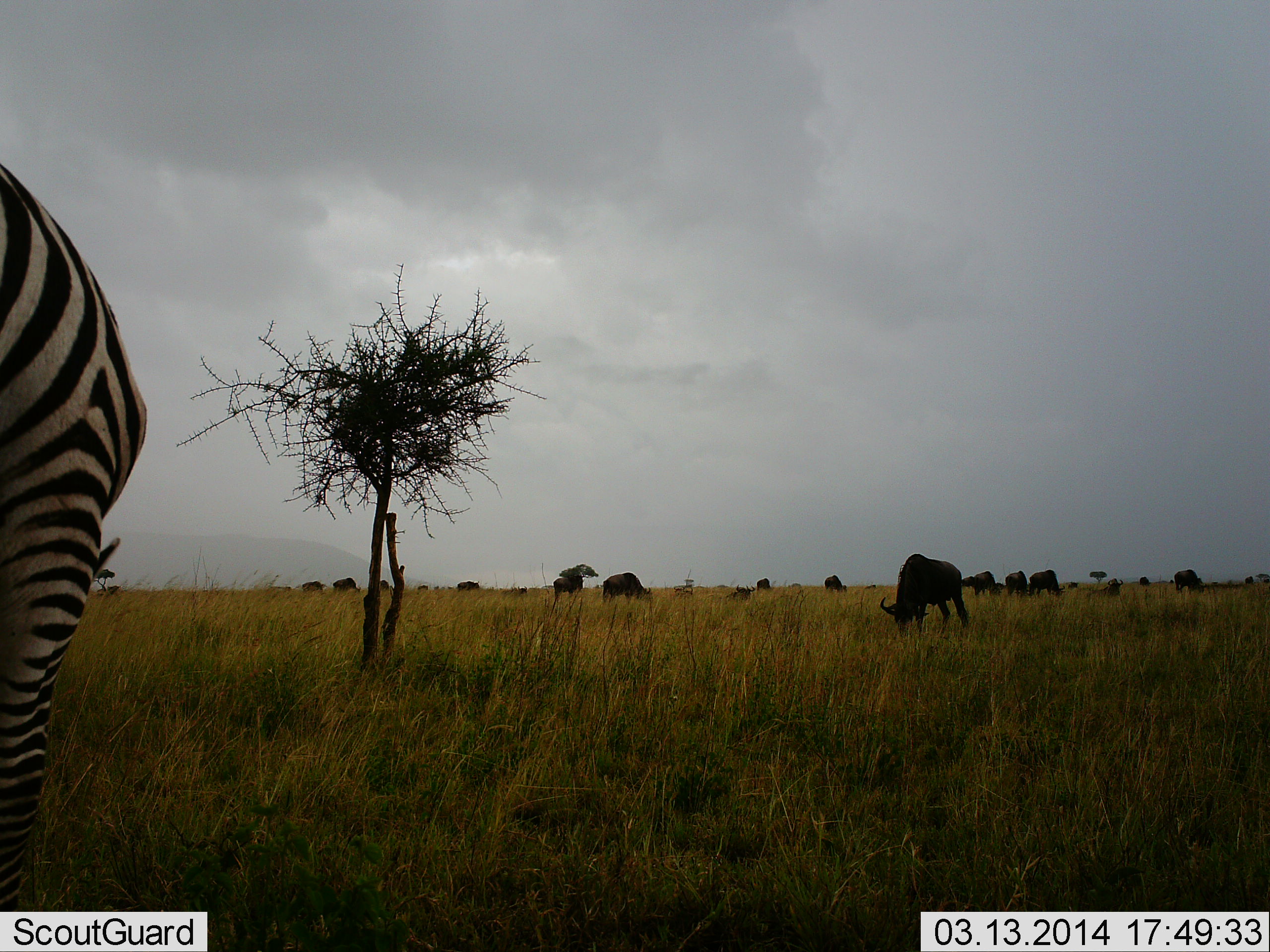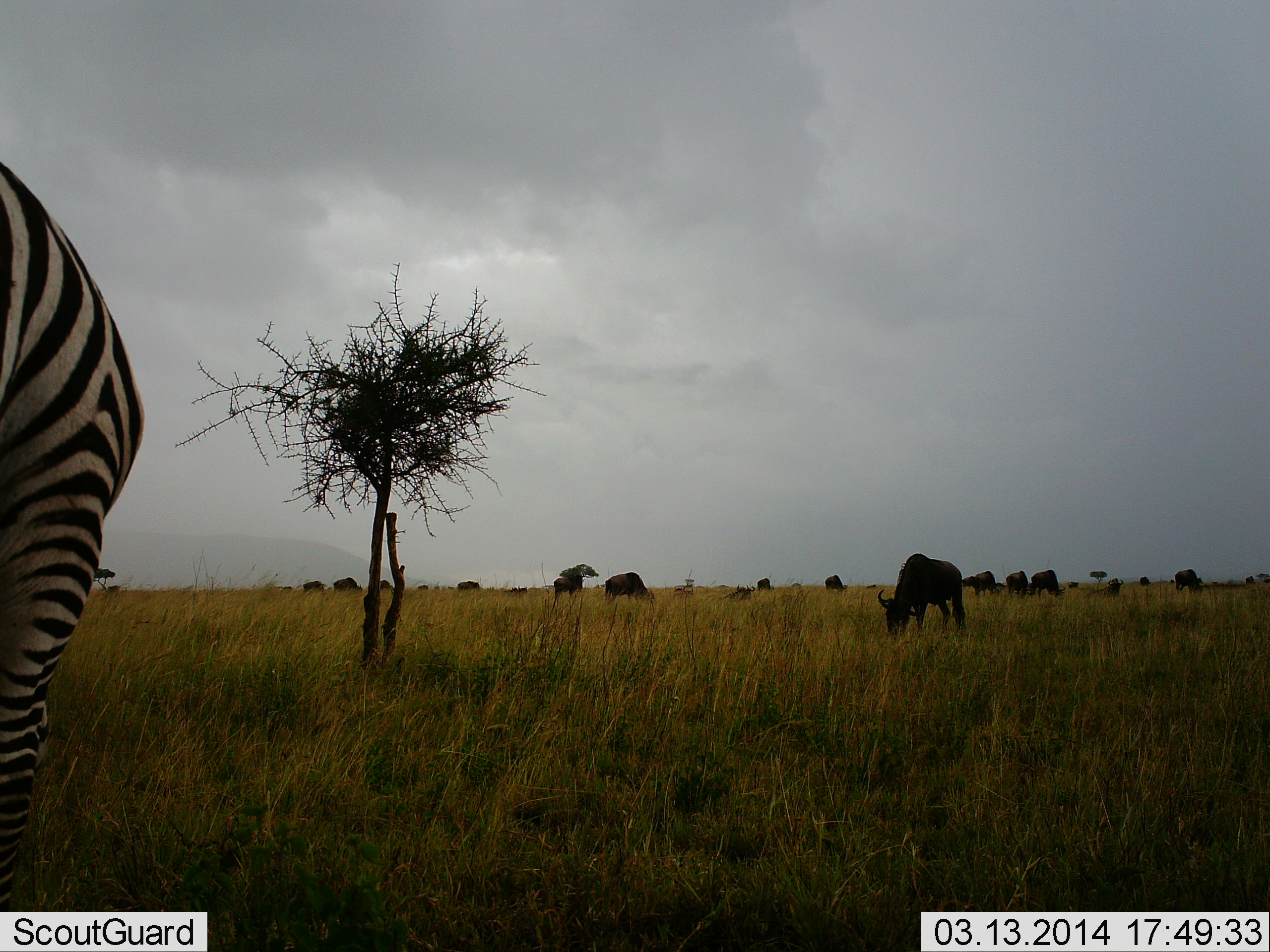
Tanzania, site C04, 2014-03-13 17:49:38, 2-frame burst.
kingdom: Animalia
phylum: Chordata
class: Mammalia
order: Artiodactyla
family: Bovidae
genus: Connochaetes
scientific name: Connochaetes taurinus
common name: blue wildebeest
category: wildebeest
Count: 11-50.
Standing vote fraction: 70%.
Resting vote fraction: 0%.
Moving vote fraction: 30%.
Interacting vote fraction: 10%.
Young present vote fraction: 0%.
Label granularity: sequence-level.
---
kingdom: Animalia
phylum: Chordata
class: Mammalia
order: Perissodactyla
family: Equidae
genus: Equus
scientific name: Equus quagga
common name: plains zebra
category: zebra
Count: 1.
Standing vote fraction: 82%.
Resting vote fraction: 0%.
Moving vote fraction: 9%.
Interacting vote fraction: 0%.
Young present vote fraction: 0%.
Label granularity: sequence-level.